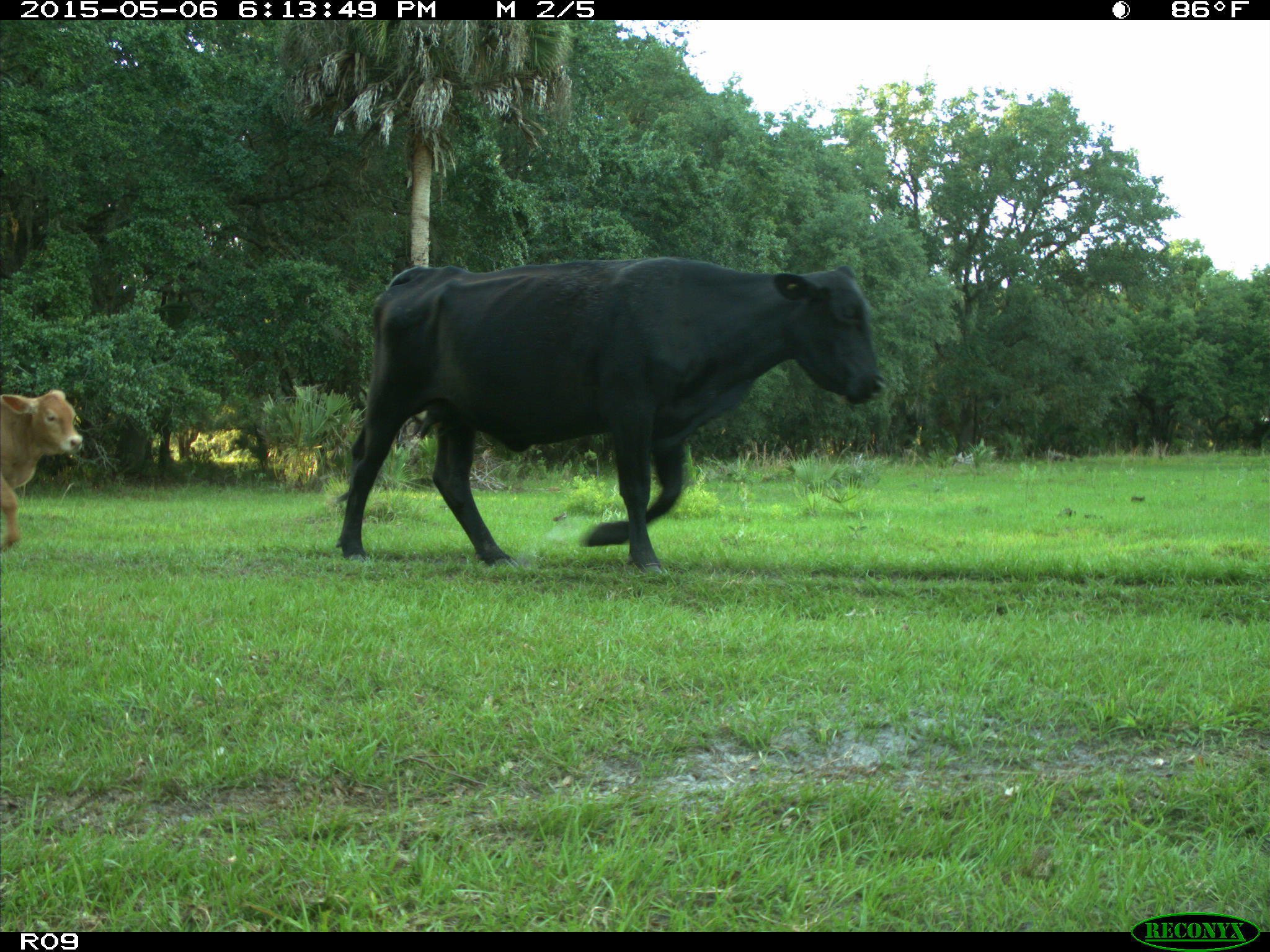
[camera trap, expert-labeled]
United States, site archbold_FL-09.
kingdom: Animalia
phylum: Chordata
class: Mammalia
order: Artiodactyla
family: Bovidae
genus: Bos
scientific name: Bos taurus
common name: domestic cow